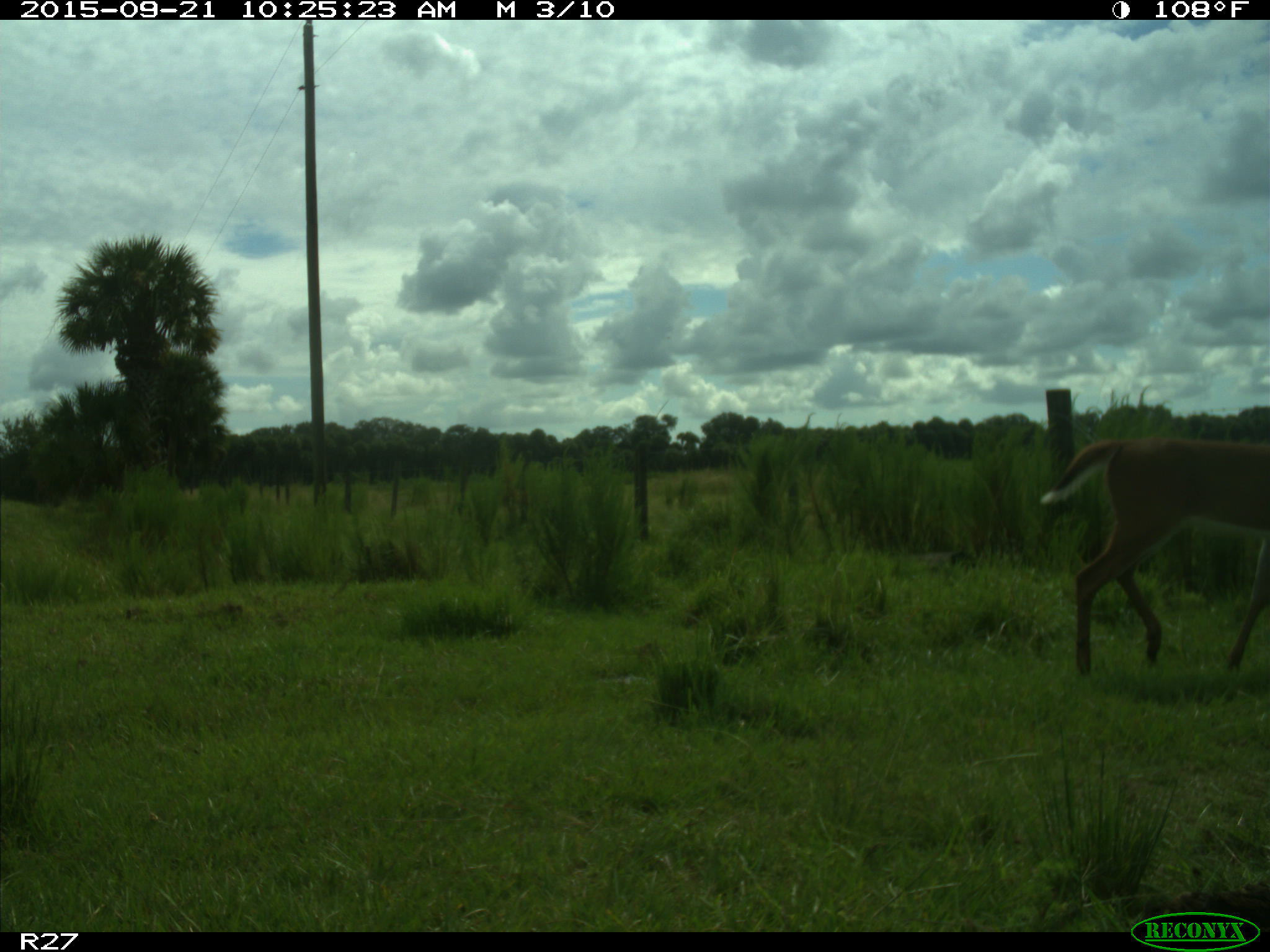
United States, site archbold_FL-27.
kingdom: Animalia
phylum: Chordata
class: Mammalia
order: Artiodactyla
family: Cervidae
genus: Odocoileus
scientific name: Odocoileus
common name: deer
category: unidentified deer